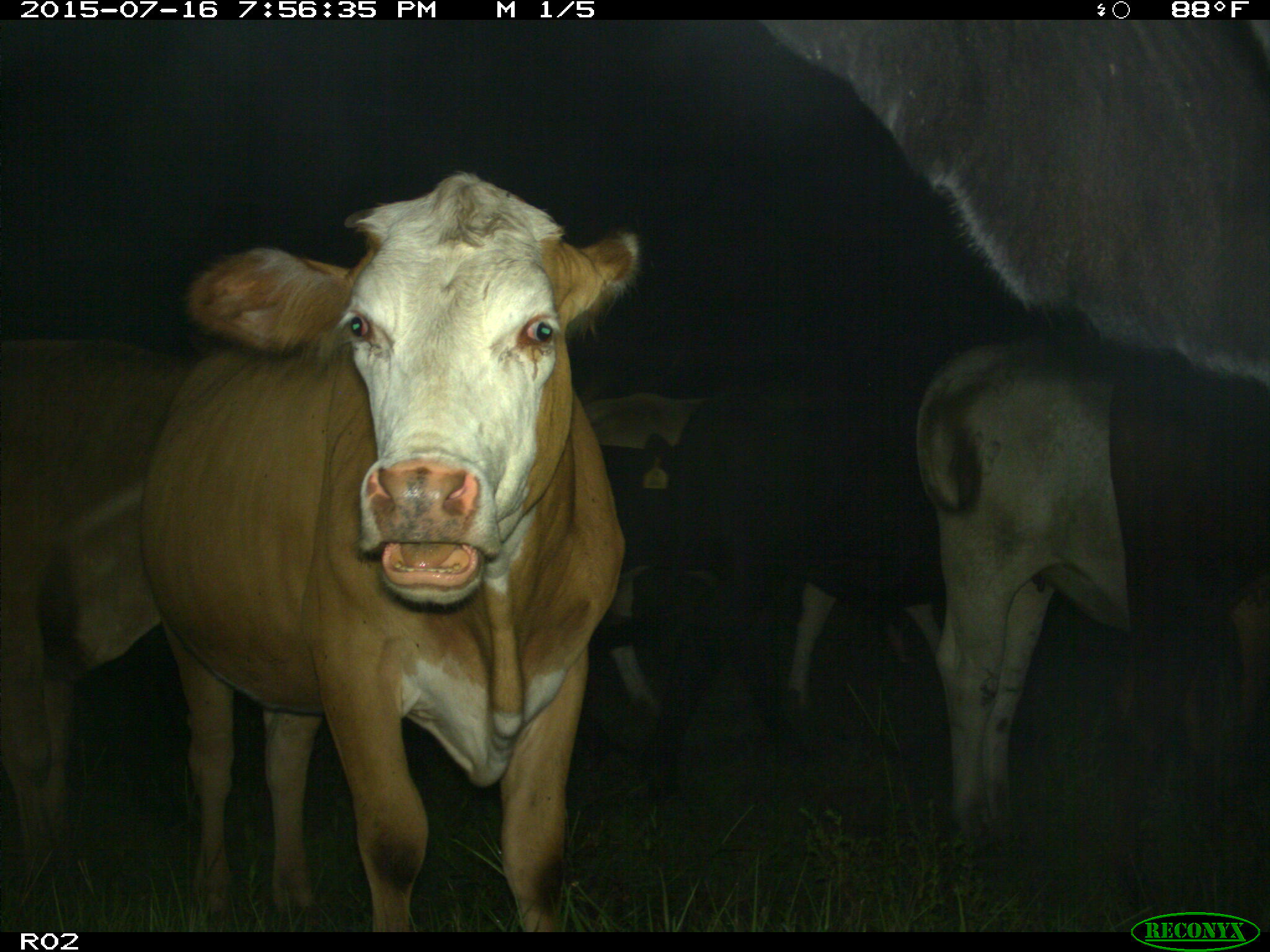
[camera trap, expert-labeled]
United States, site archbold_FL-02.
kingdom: Animalia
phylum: Chordata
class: Mammalia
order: Artiodactyla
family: Bovidae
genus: Bos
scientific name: Bos taurus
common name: domestic cow